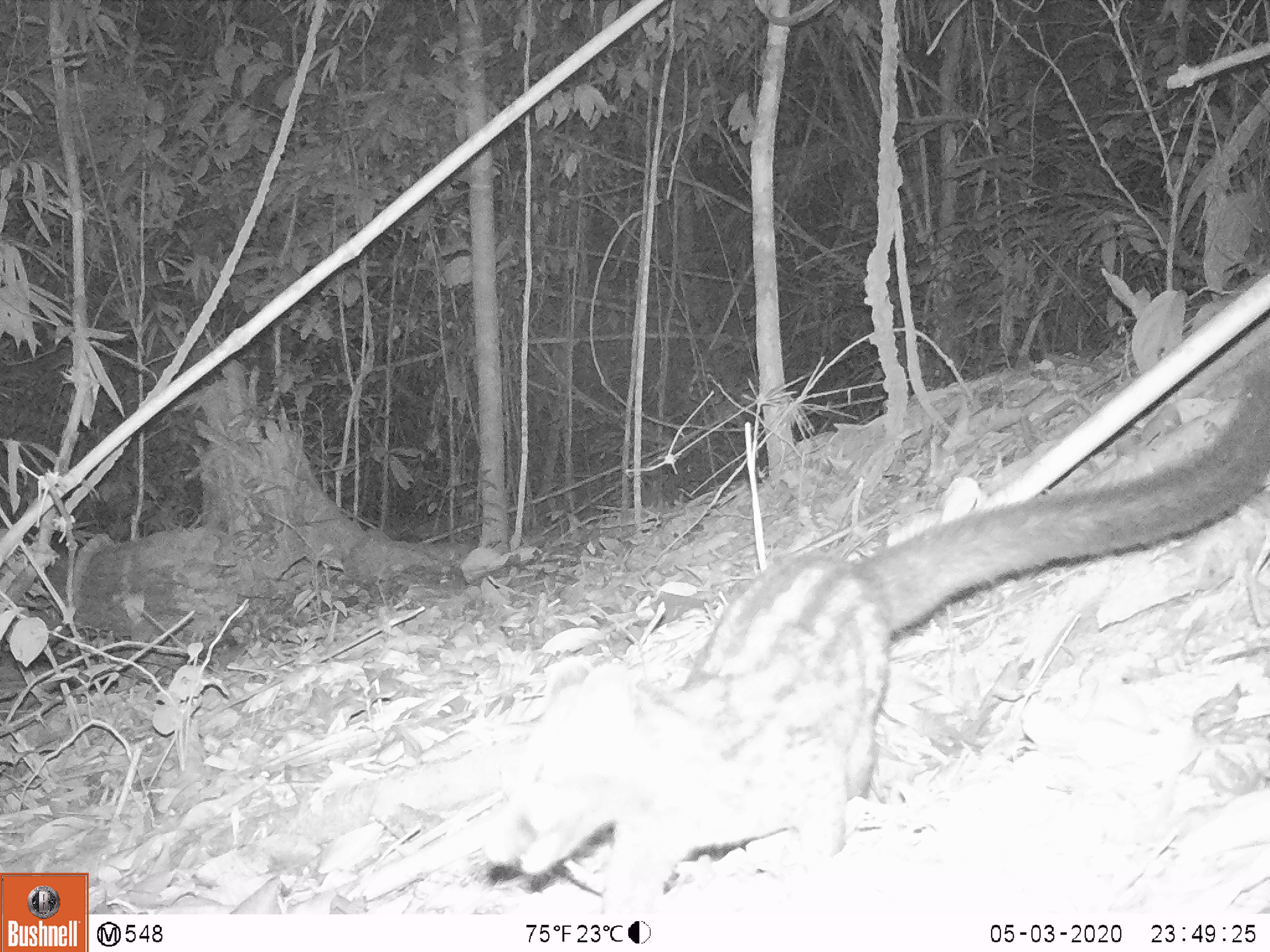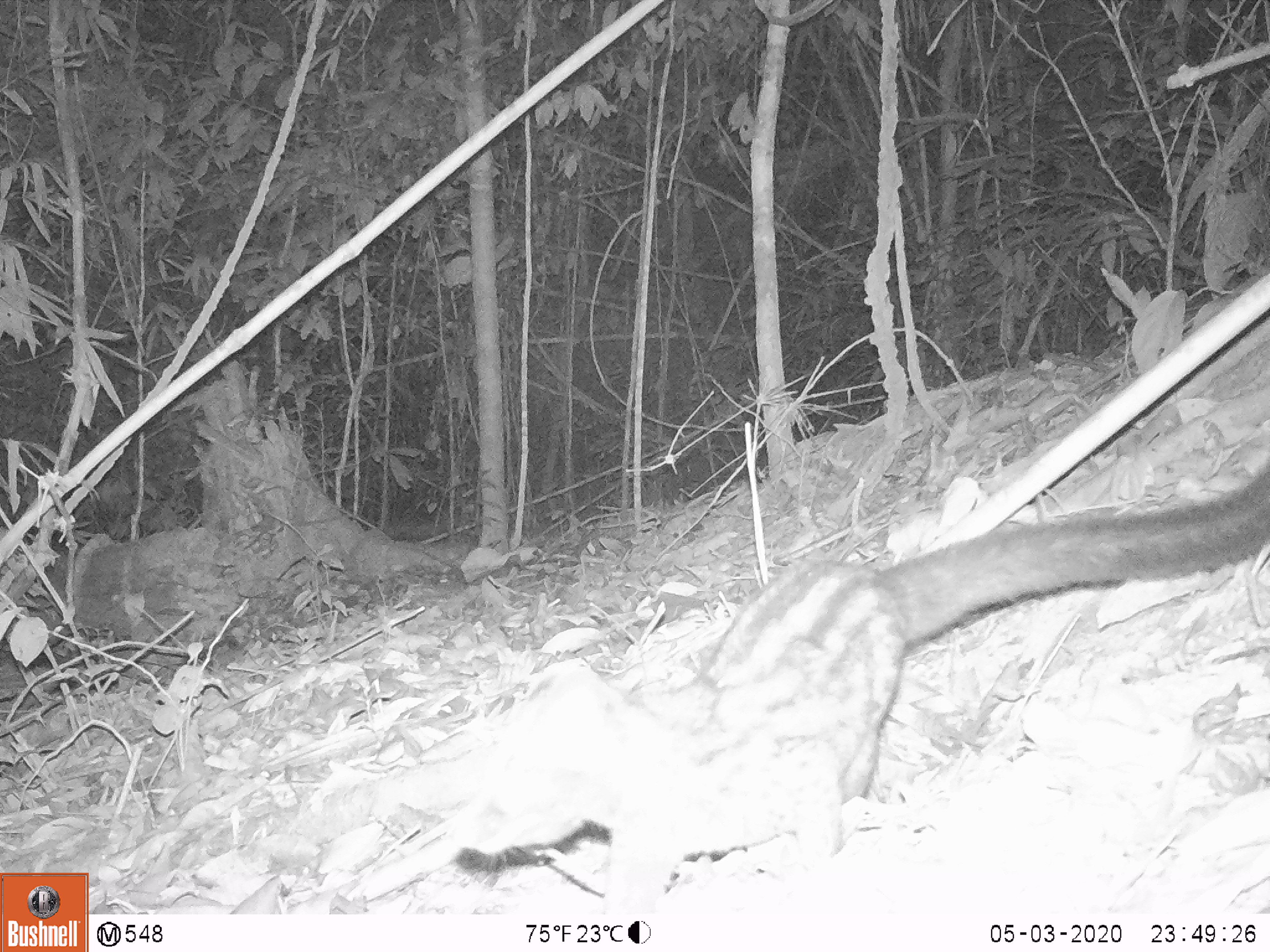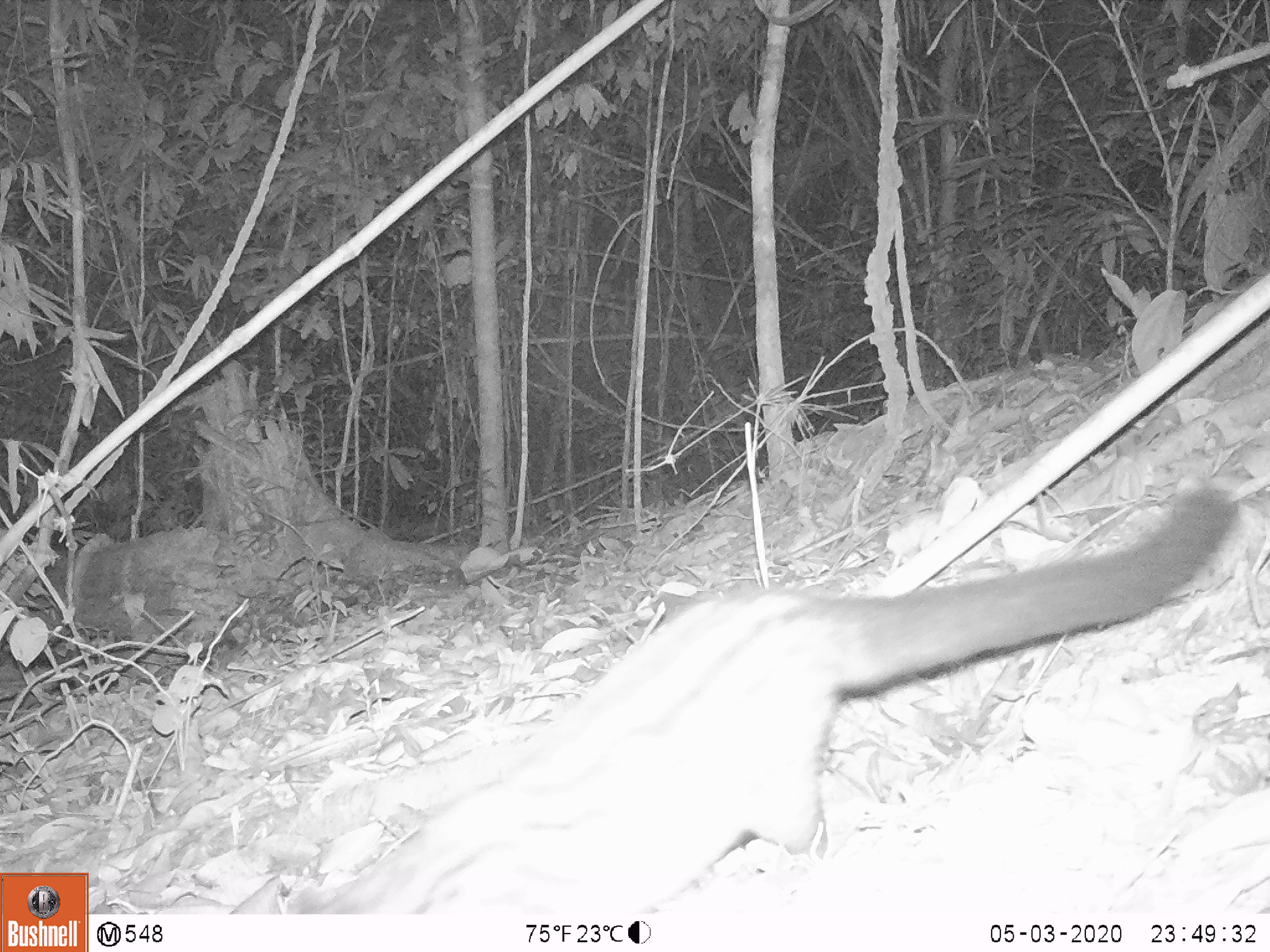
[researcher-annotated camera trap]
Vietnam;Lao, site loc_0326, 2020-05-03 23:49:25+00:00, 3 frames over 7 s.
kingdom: Animalia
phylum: Chordata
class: Mammalia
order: Carnivora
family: Viverridae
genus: Paradoxurus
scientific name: Paradoxurus hermaphroditus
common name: common palm civet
Common palm civet (Paradoxurus hermaphroditus). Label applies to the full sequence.